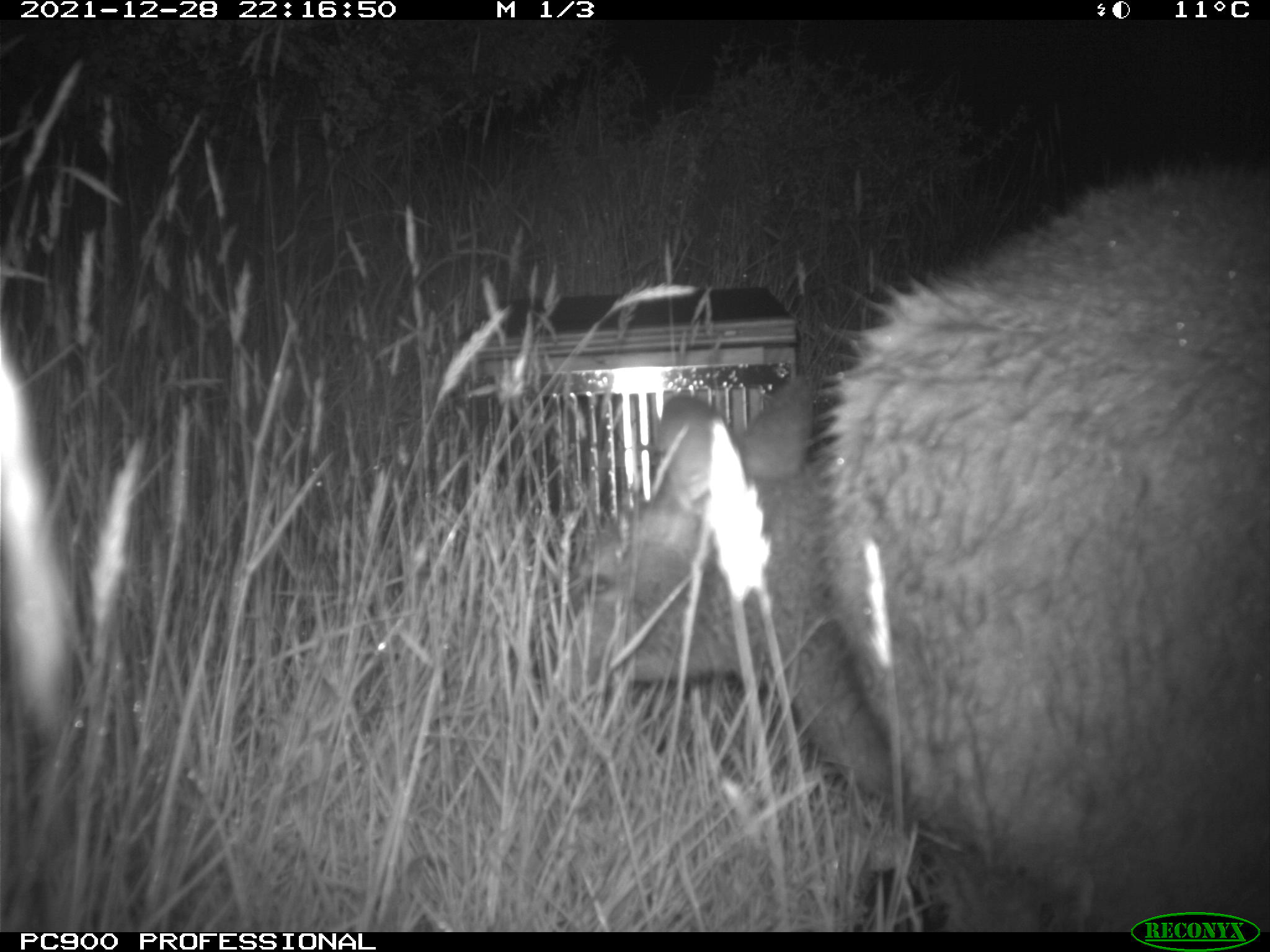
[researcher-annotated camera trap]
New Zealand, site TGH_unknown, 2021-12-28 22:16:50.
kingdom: Animalia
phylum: Chordata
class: Mammalia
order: Diprotodontia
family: Macropodidae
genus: Notamacropus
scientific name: Notamacropus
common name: wallaby